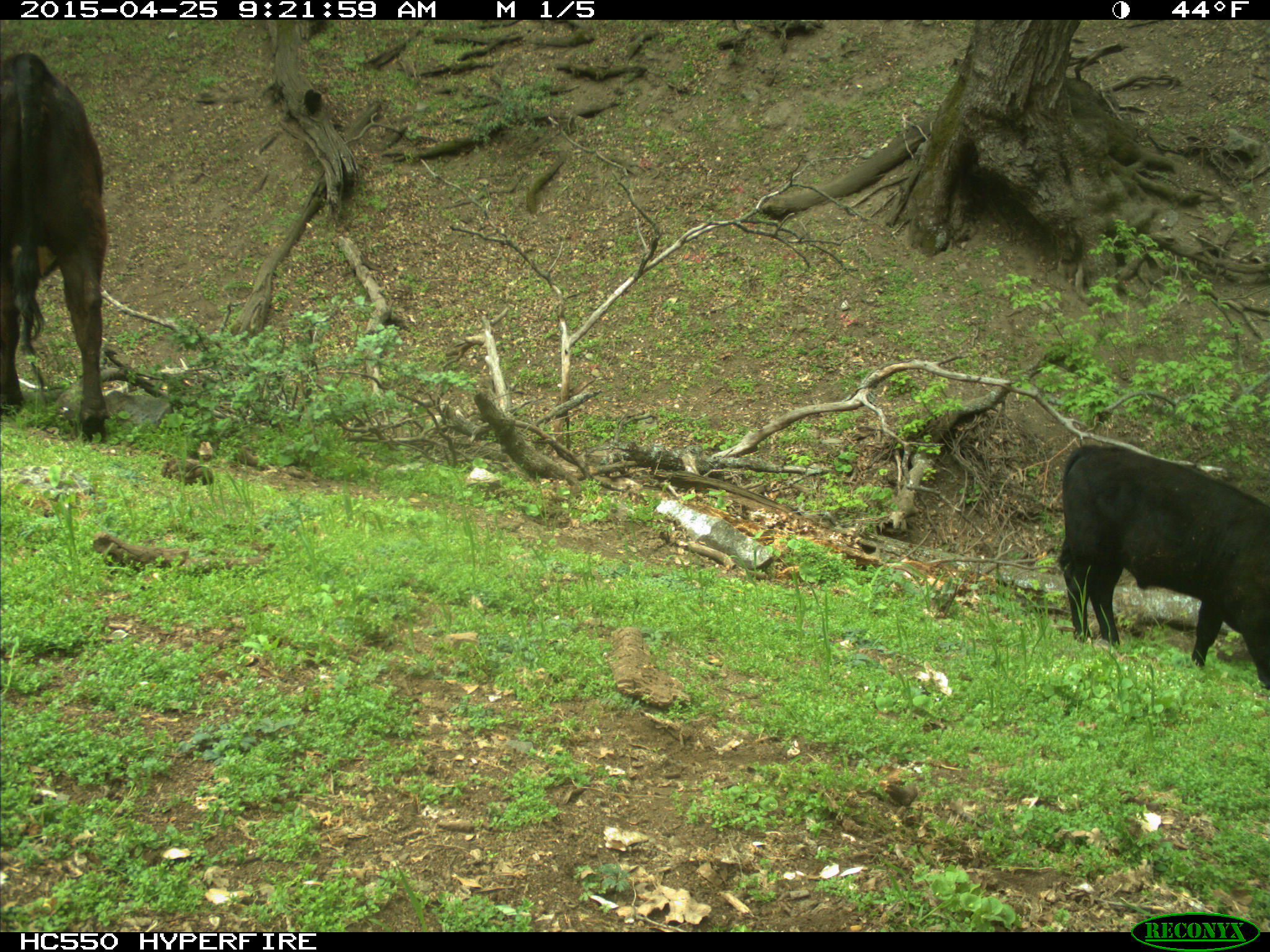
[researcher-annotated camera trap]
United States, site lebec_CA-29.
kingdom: Animalia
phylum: Chordata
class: Mammalia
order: Artiodactyla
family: Bovidae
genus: Bos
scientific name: Bos taurus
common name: domestic cow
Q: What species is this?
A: Bos taurus (domestic cow).